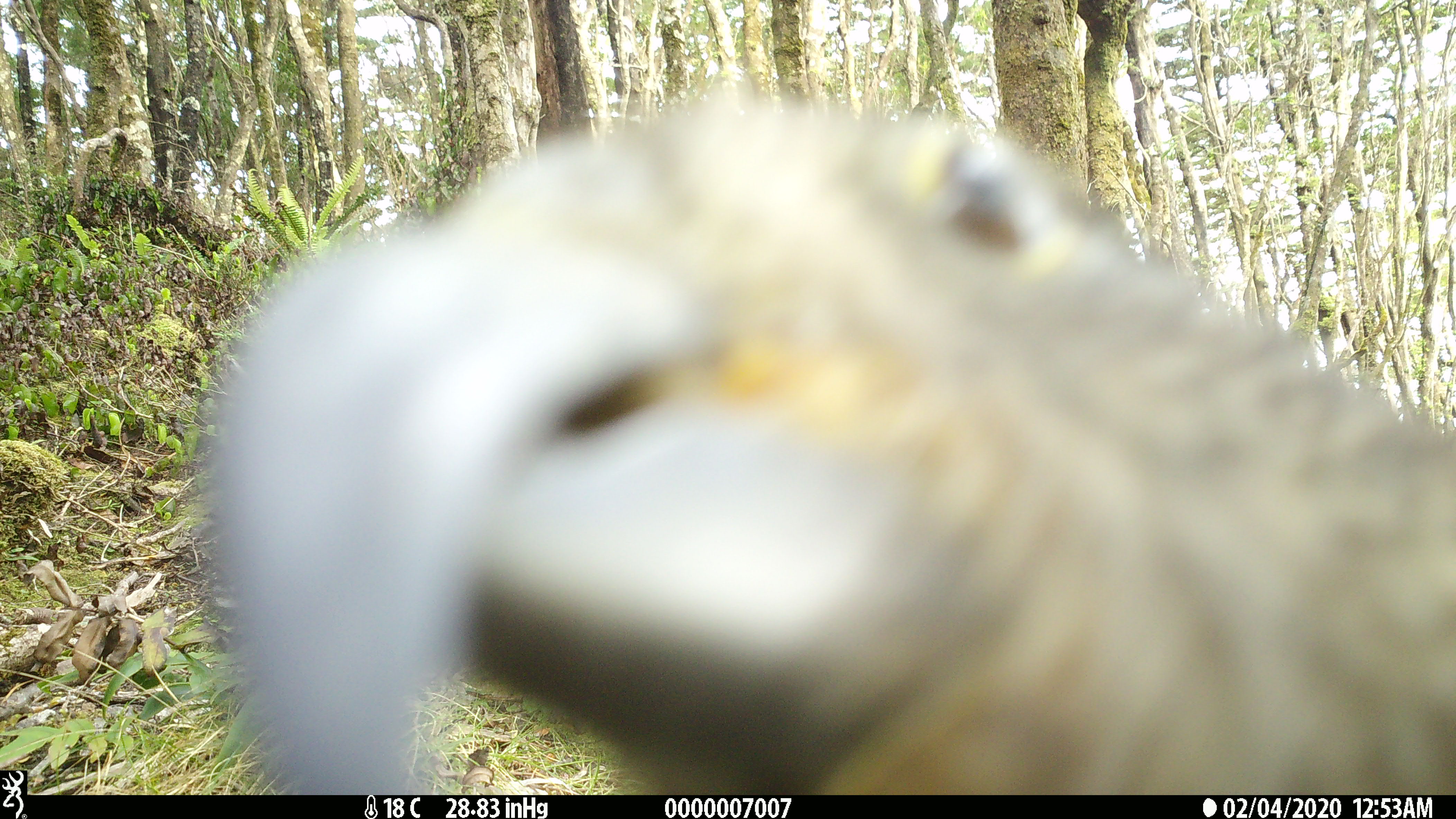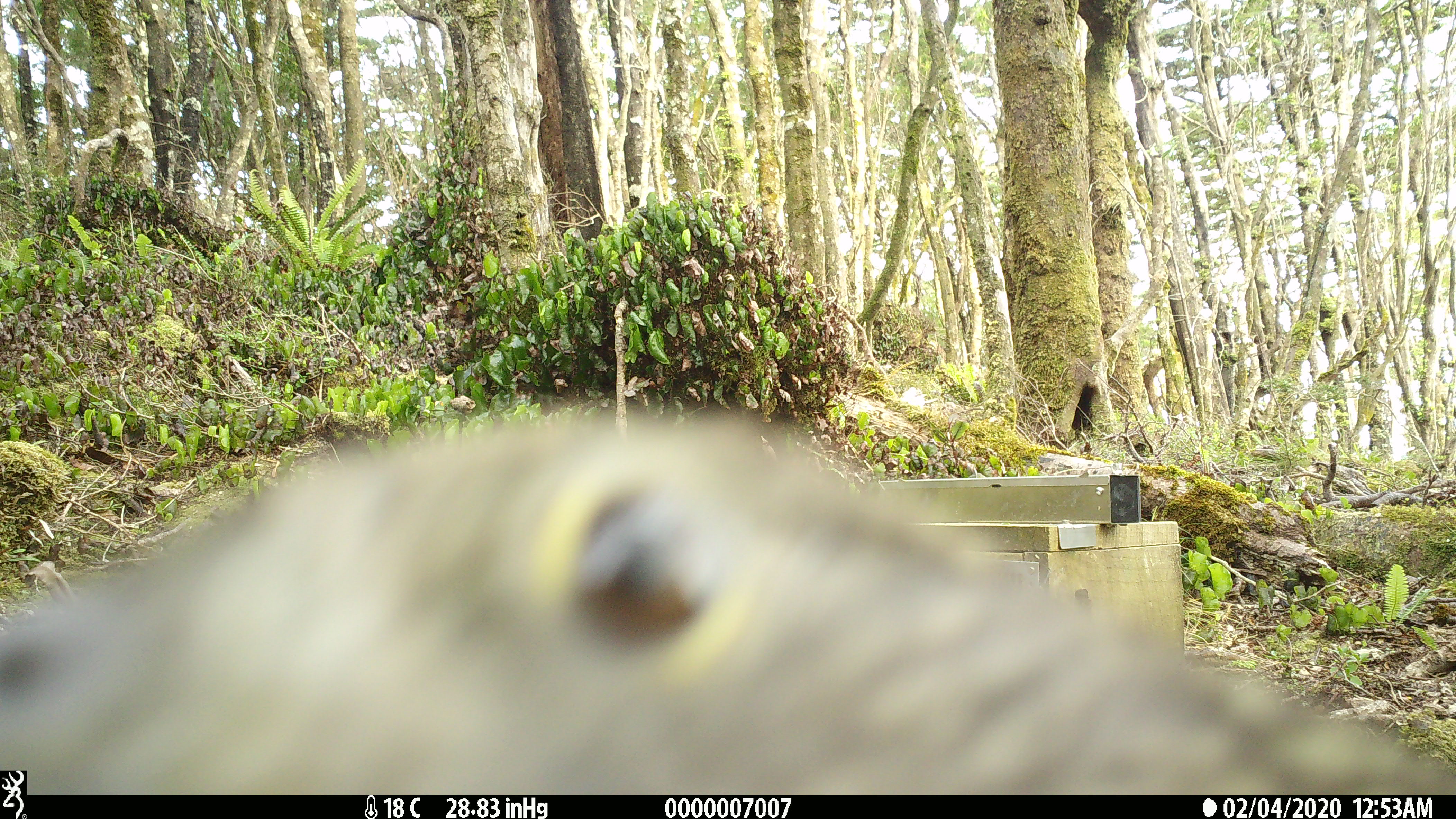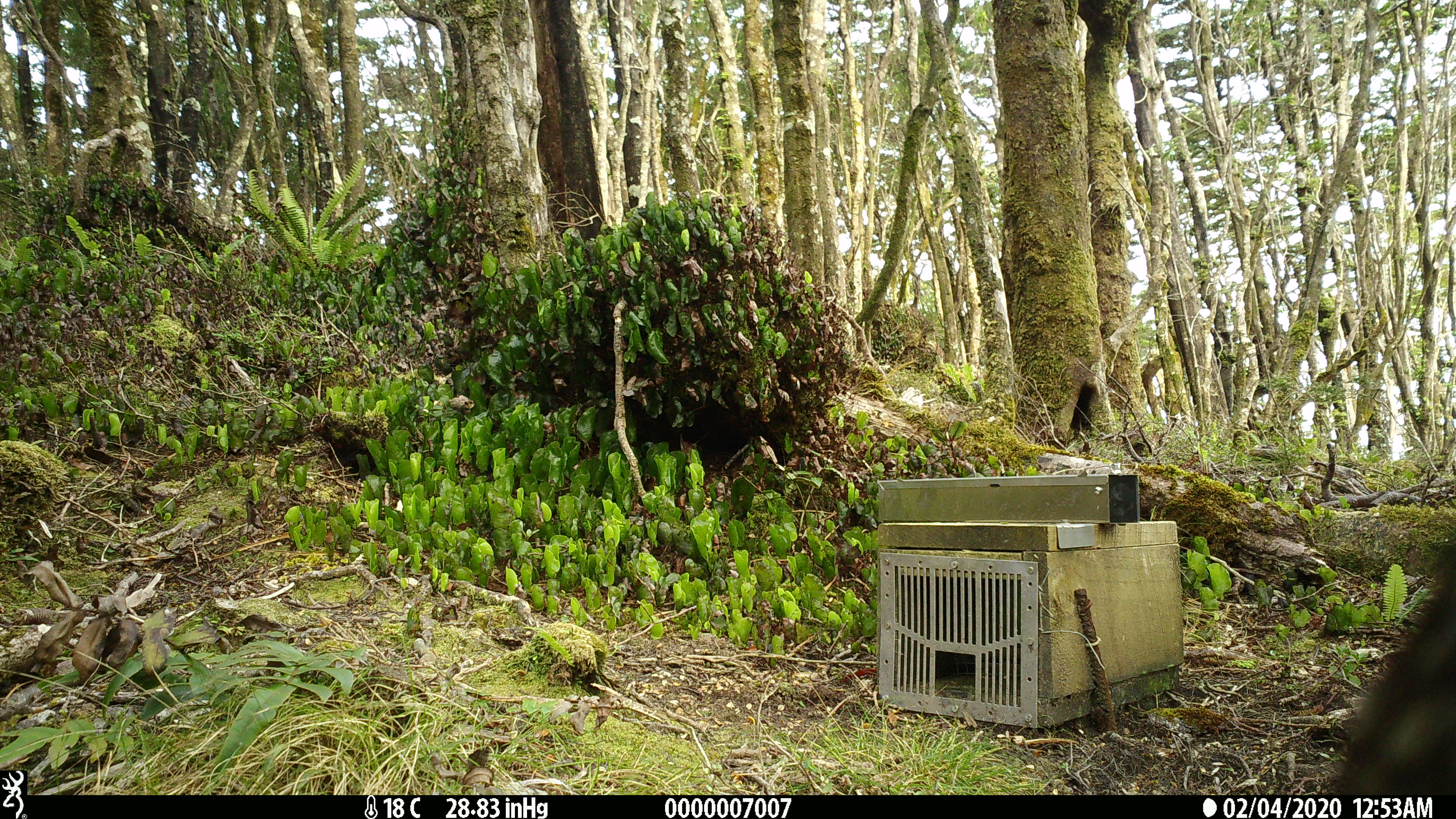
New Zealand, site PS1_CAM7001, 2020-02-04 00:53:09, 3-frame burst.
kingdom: Animalia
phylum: Chordata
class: Aves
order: Psittaciformes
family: Strigopidae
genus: Nestor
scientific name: Nestor notabilis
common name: kea